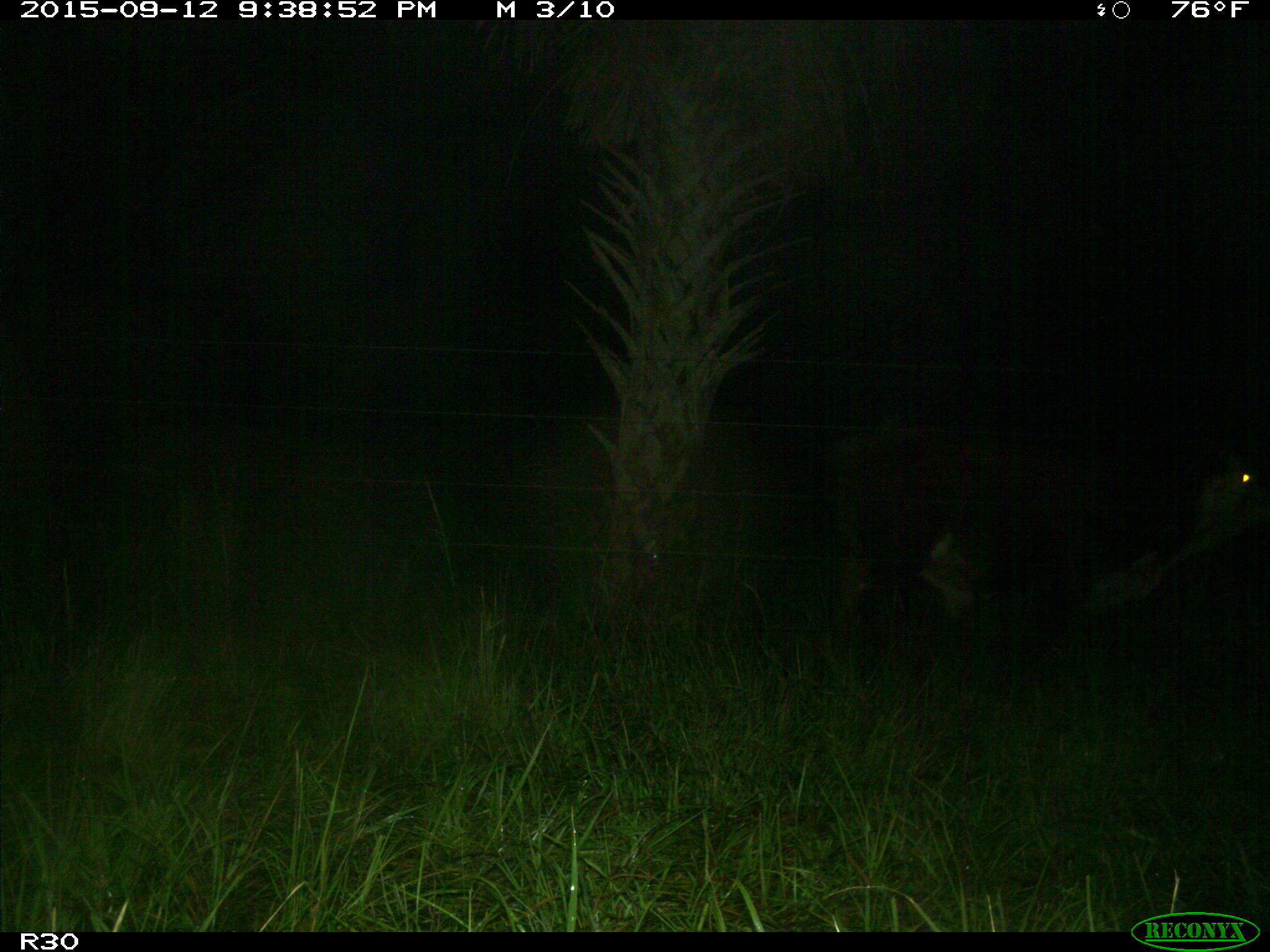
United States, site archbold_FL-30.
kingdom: Animalia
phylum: Chordata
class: Mammalia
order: Artiodactyla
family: Bovidae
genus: Bos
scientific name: Bos taurus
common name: domestic cow